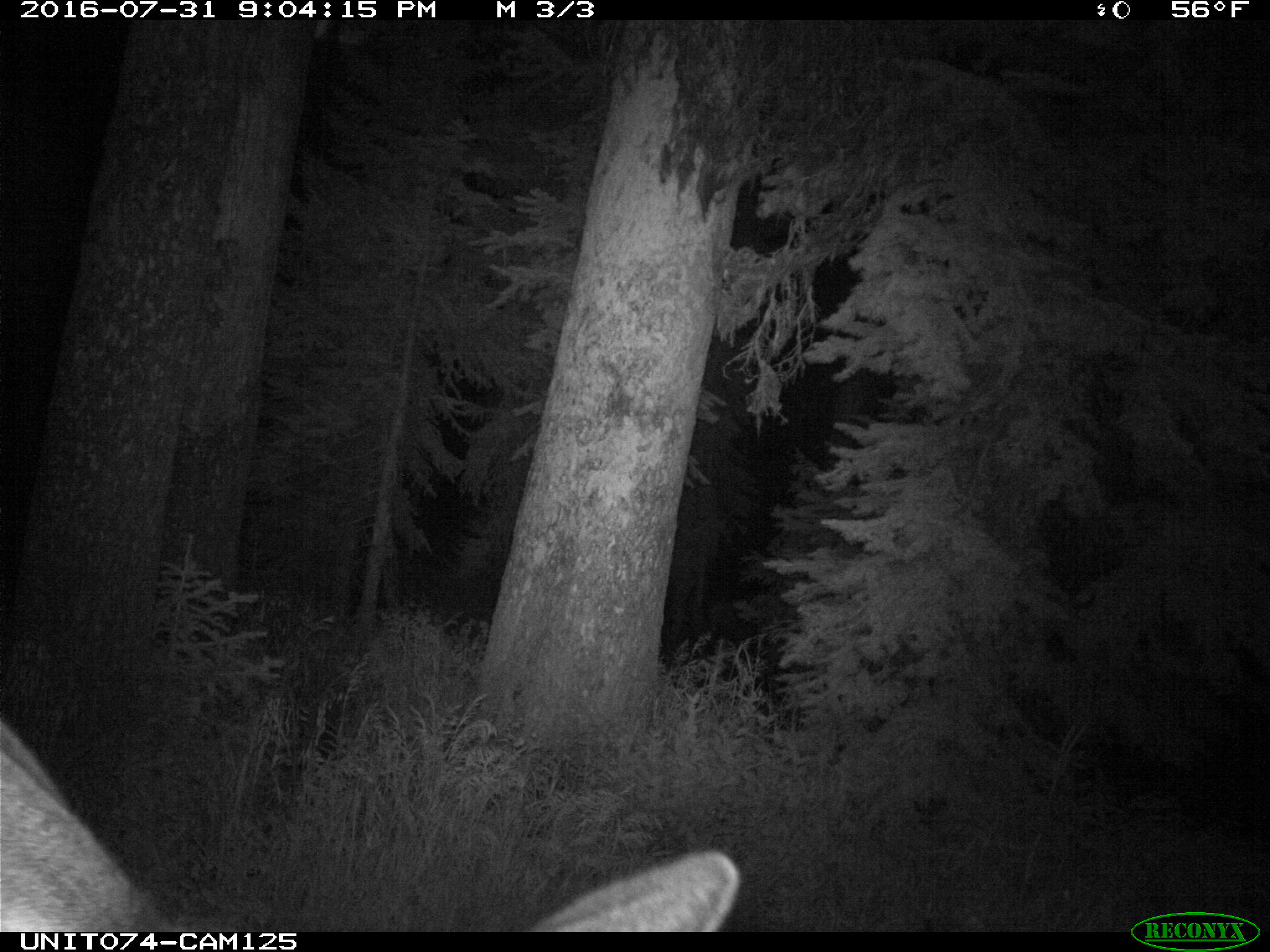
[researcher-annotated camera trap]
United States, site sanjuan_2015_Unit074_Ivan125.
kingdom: Animalia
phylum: Chordata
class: Mammalia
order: Artiodactyla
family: Cervidae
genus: Cervus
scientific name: Cervus elaphus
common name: red deer